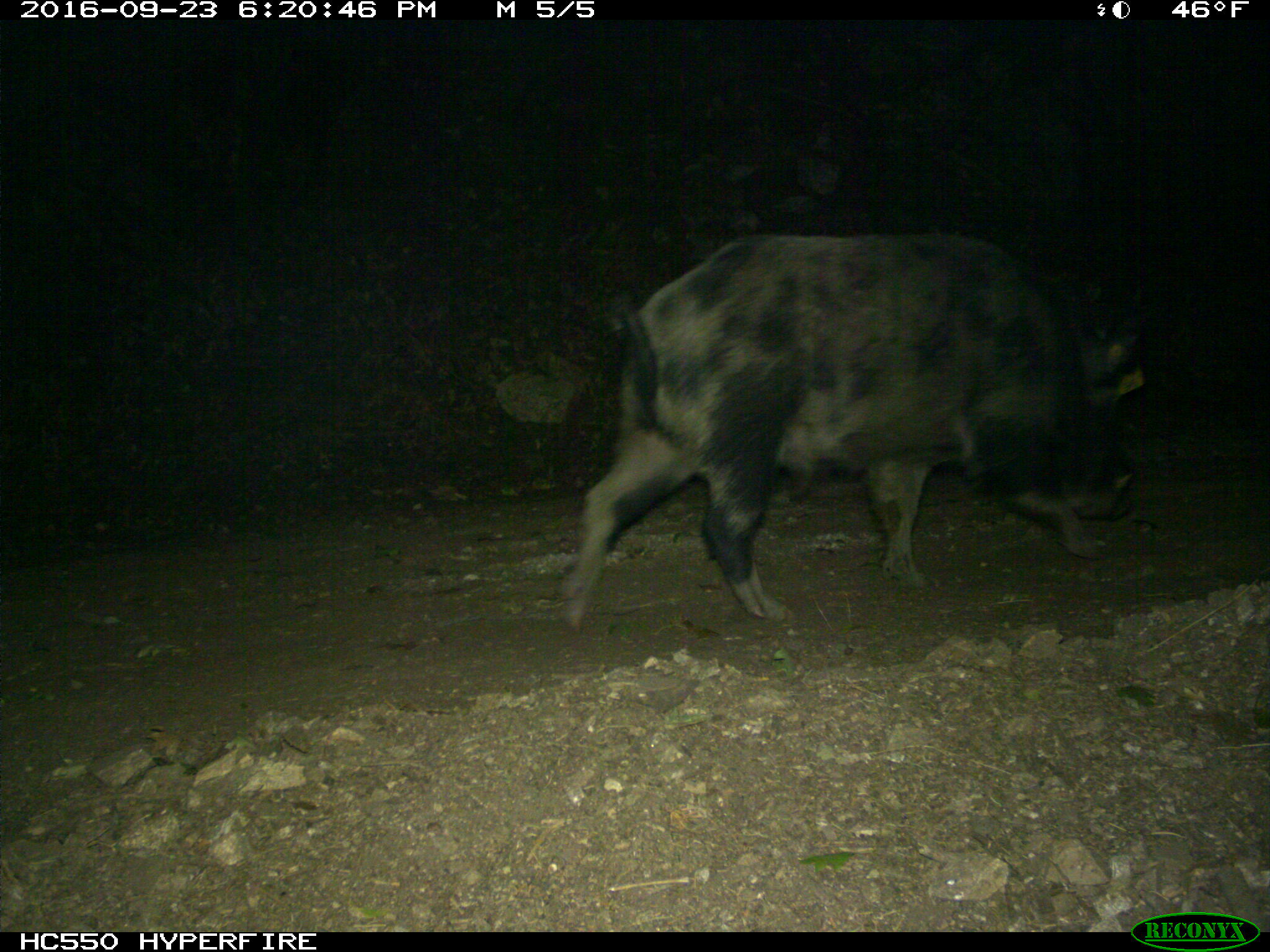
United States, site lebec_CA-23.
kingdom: Animalia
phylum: Chordata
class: Mammalia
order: Artiodactyla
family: Suidae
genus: Sus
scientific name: Sus scrofa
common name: wild boar